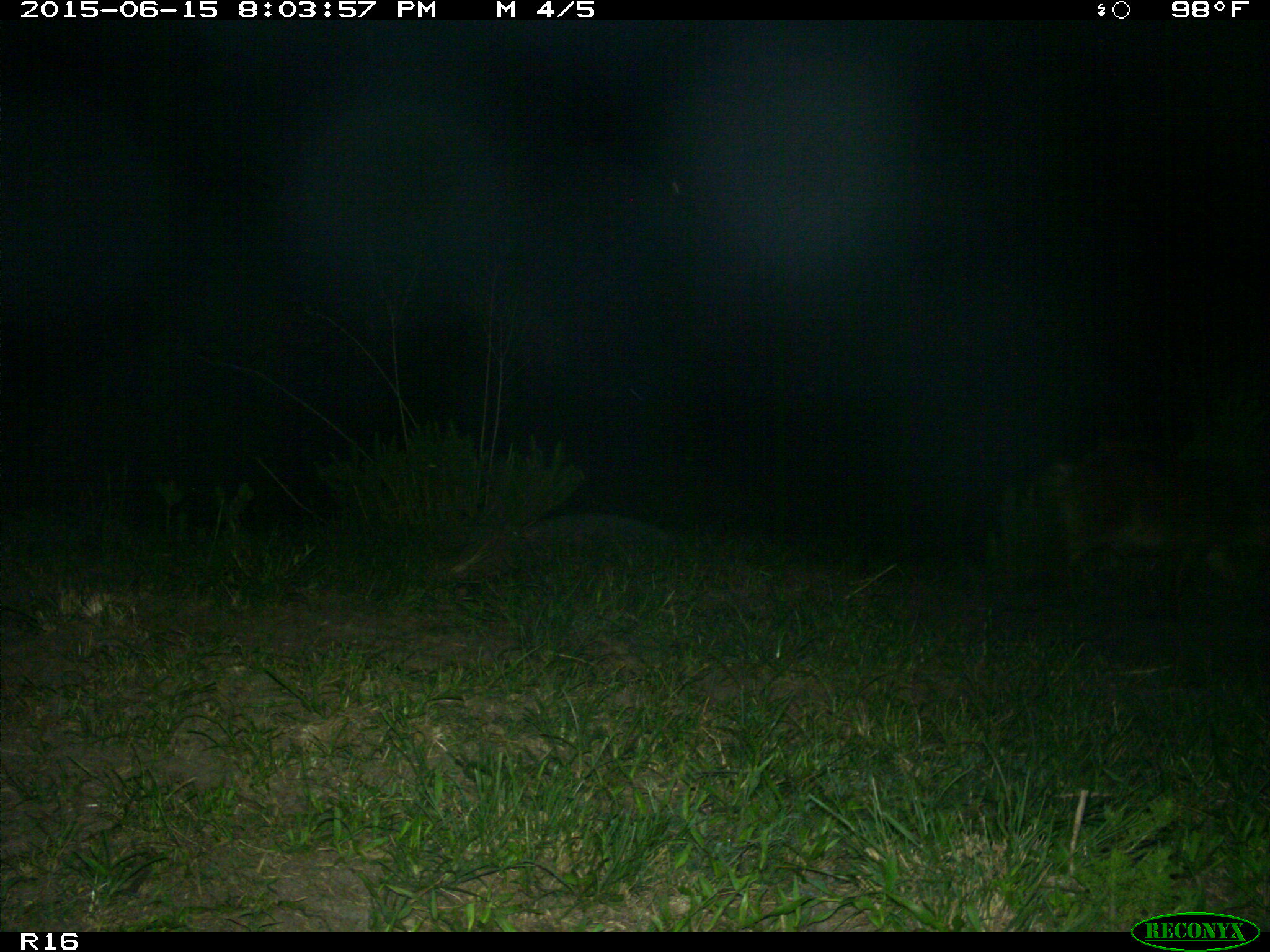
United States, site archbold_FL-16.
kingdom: Animalia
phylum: Chordata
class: Mammalia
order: Artiodactyla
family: Suidae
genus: Sus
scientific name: Sus scrofa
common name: wild boar